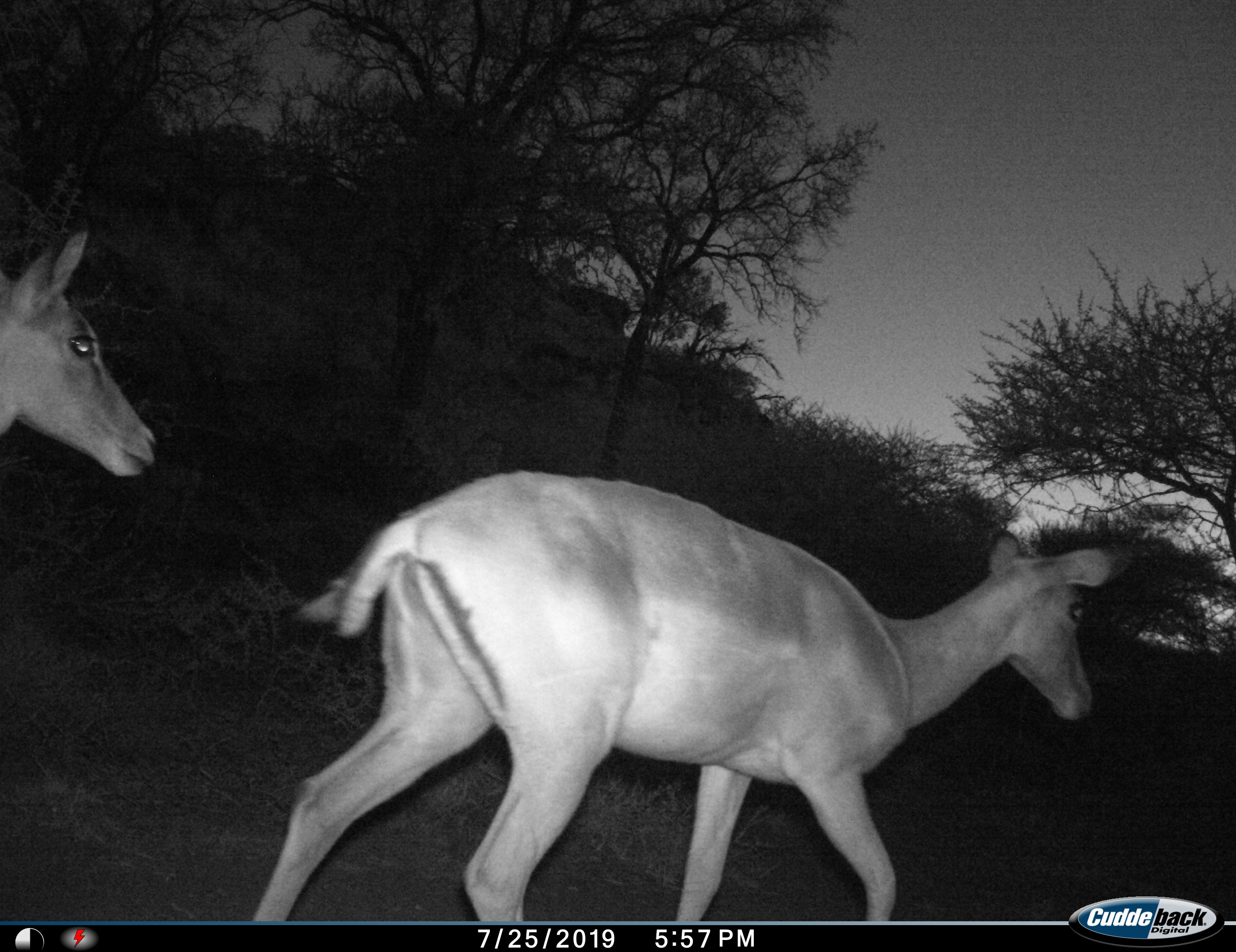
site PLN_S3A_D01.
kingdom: Animalia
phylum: Chordata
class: Mammalia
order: Artiodactyla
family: Bovidae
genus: Aepyceros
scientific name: Aepyceros melampus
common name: impala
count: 2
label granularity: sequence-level